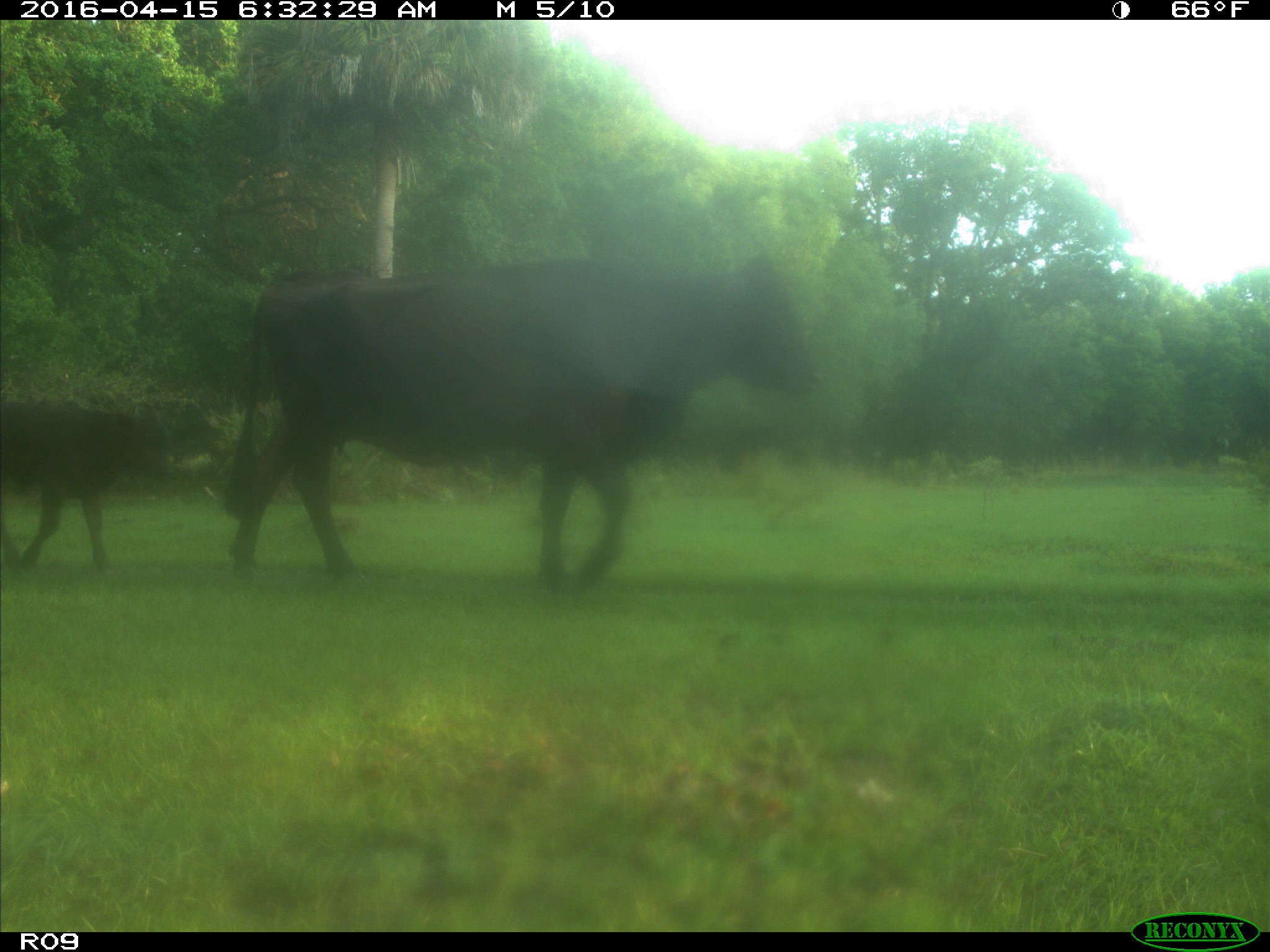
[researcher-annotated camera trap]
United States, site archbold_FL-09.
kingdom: Animalia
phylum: Chordata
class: Mammalia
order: Artiodactyla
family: Bovidae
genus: Bos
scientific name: Bos taurus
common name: domestic cow